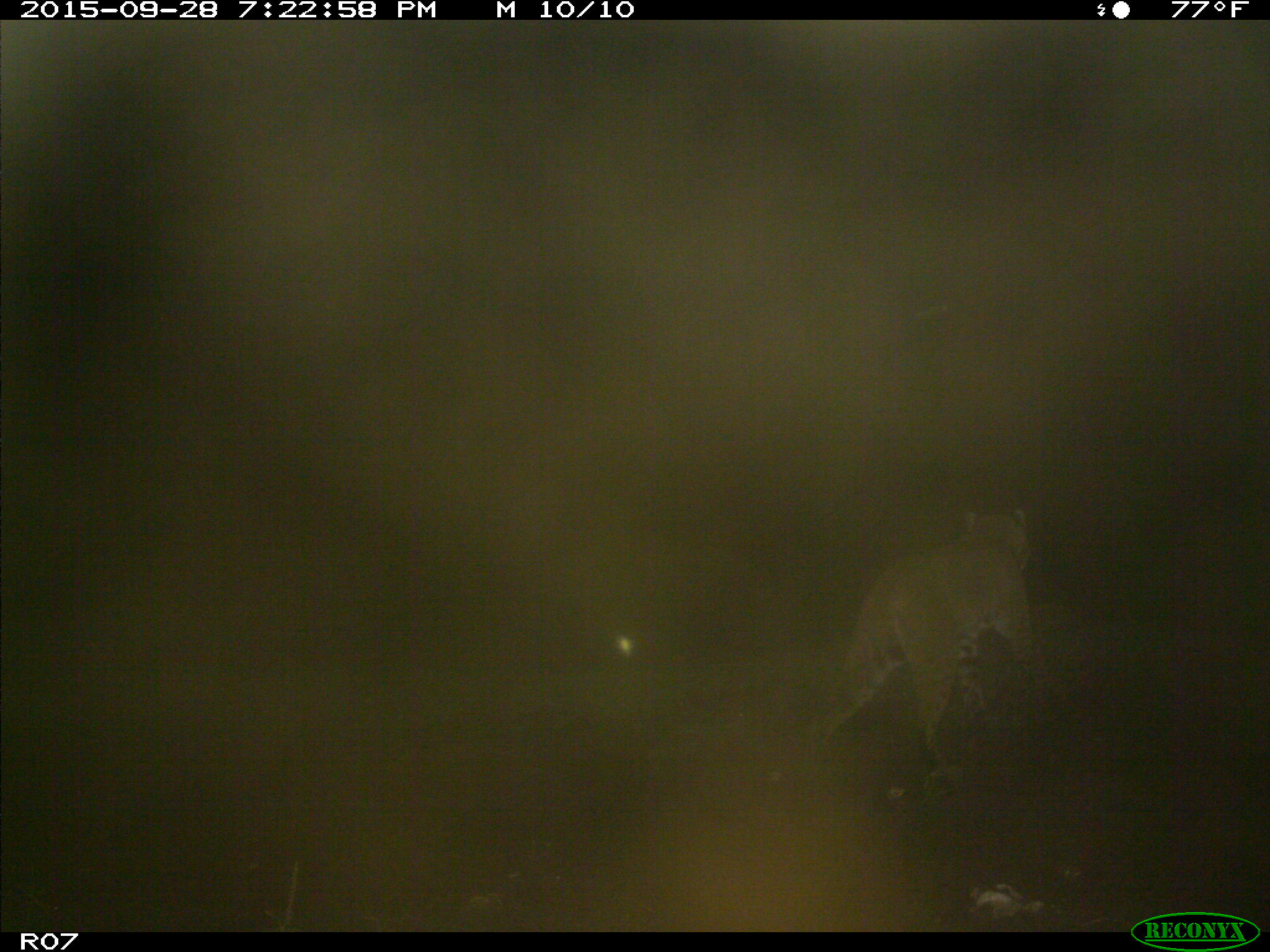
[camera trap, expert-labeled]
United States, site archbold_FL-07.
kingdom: Animalia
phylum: Chordata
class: Mammalia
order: Carnivora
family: Felidae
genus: Lynx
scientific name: Lynx rufus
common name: bobcat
Lynx rufus (bobcat).